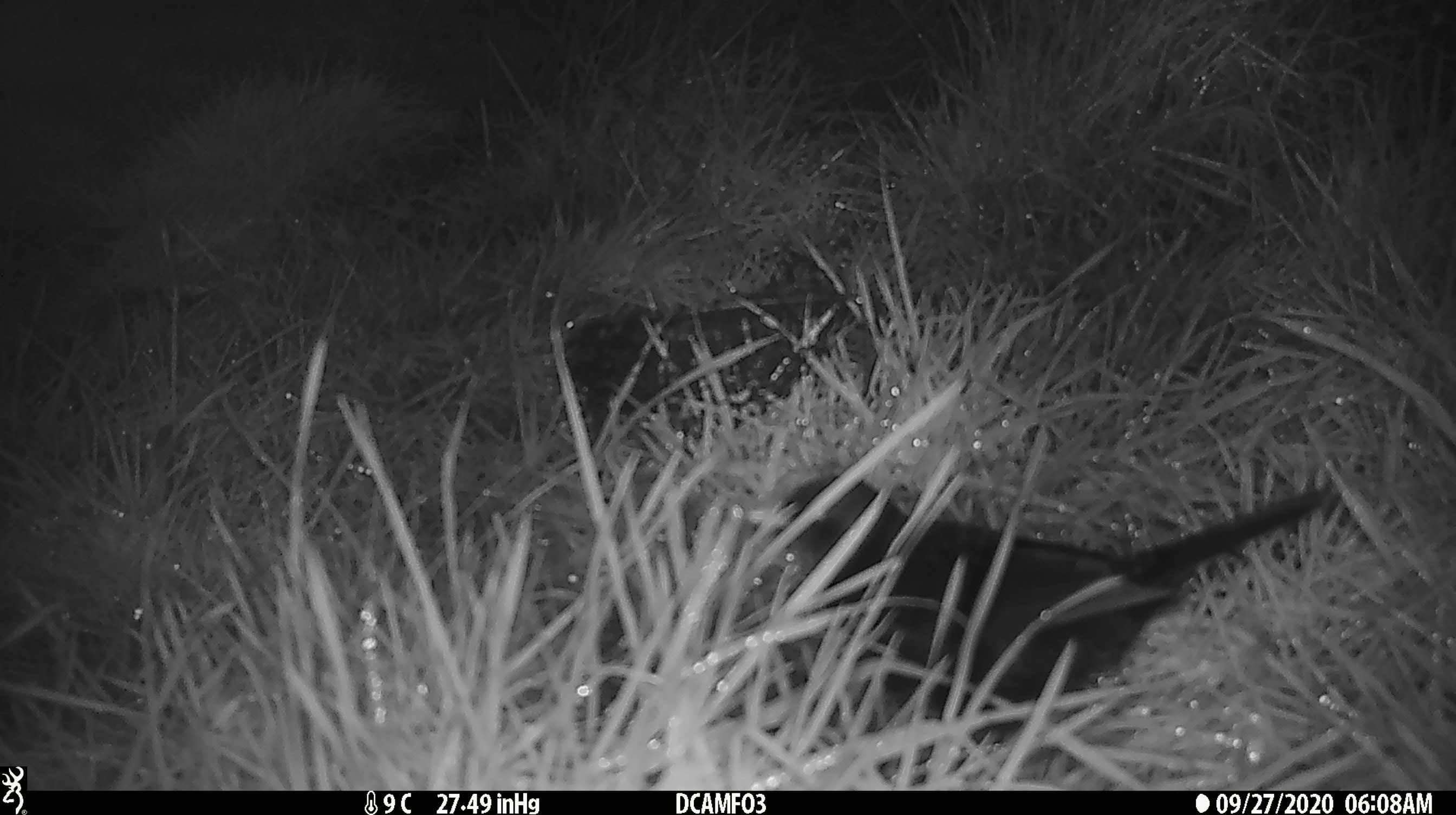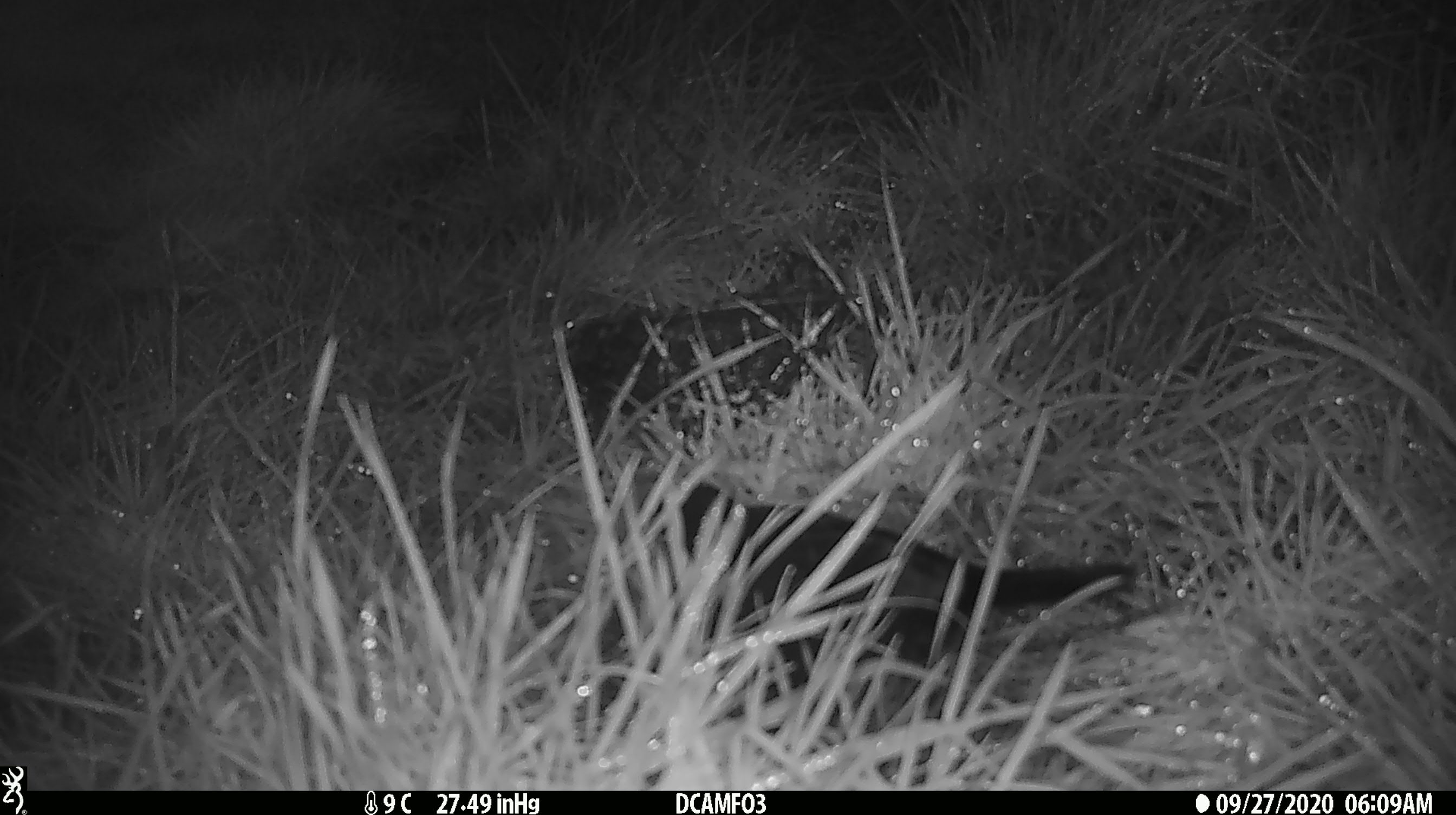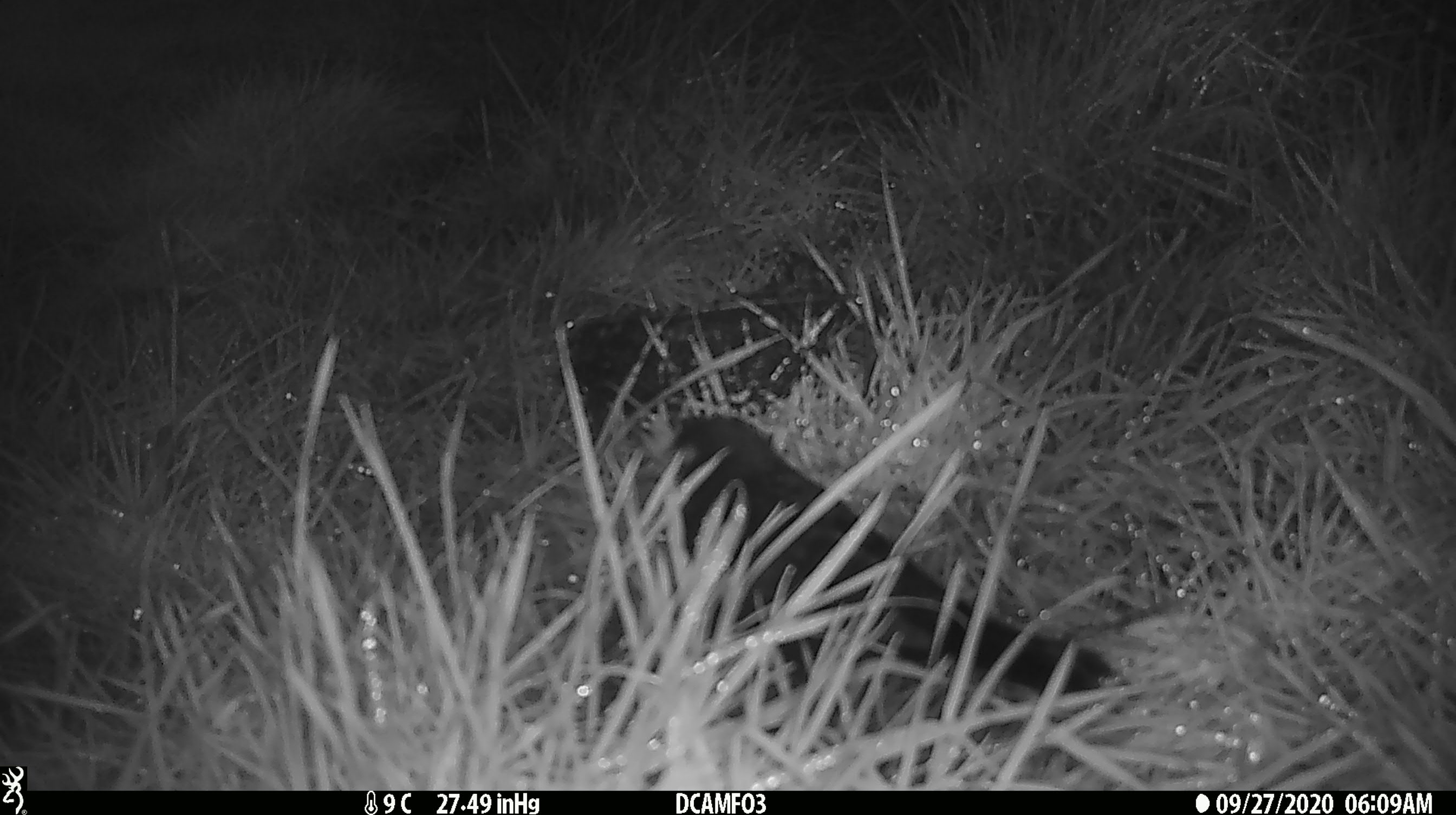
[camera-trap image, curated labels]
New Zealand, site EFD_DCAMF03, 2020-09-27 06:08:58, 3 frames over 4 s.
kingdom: Animalia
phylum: Chordata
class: Aves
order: Passeriformes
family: Turdidae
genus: Turdus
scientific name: Turdus merula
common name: eurasian blackbird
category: blackbird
Blackbird (eurasian blackbird) (Turdus merula).